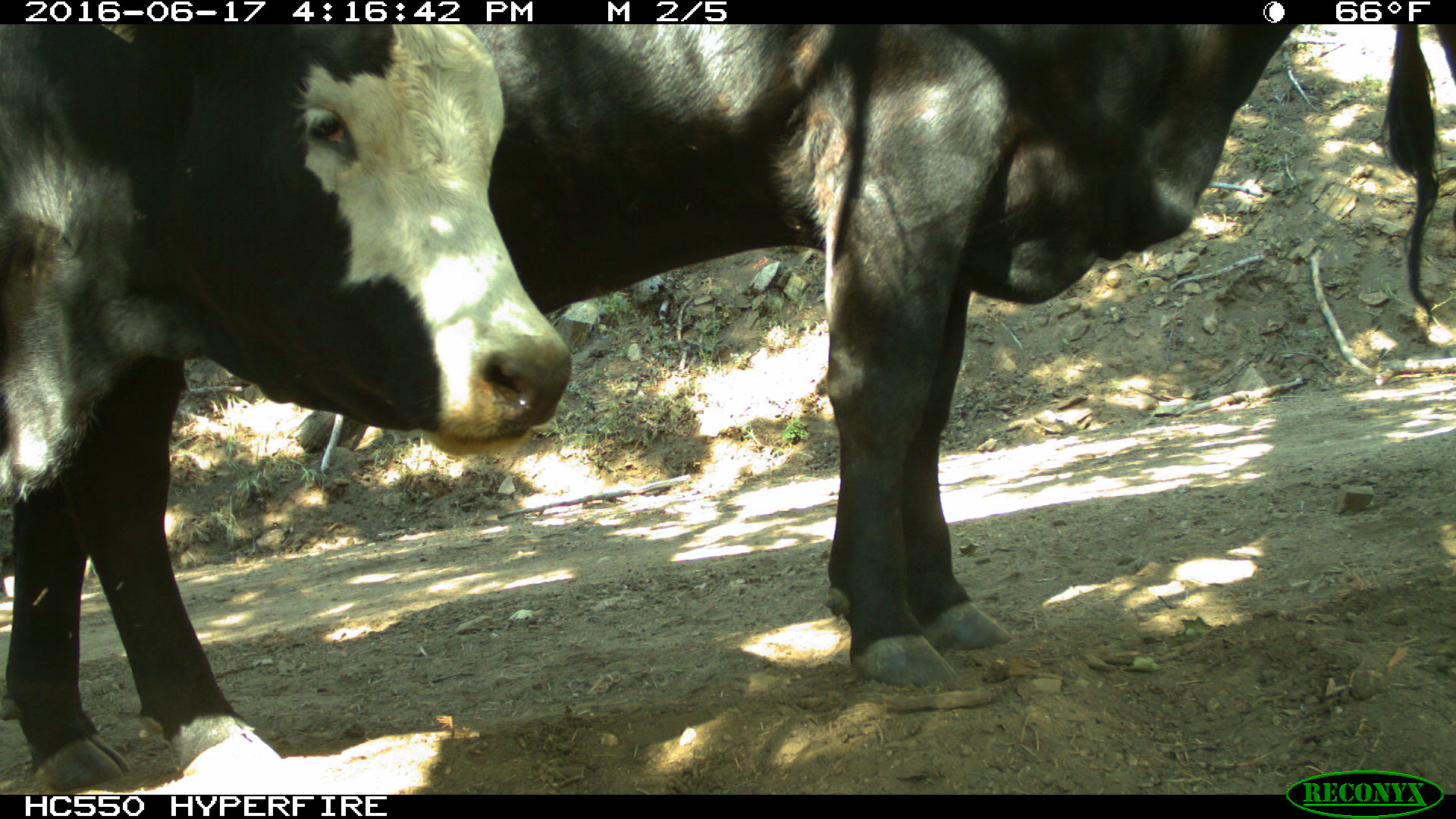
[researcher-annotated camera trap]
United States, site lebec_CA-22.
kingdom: Animalia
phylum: Chordata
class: Mammalia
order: Artiodactyla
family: Bovidae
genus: Bos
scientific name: Bos taurus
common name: domestic cow